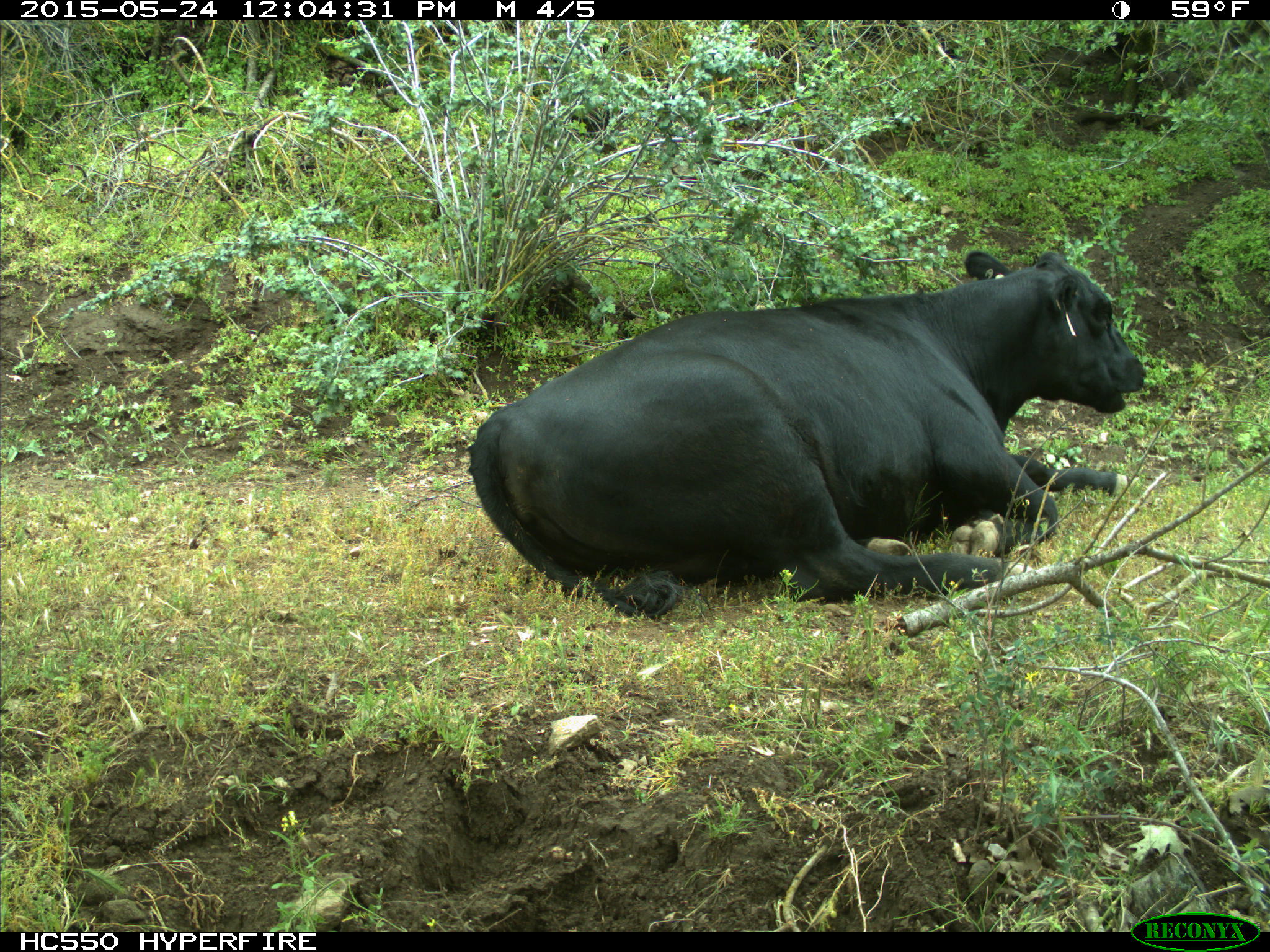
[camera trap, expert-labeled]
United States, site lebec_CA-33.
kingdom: Animalia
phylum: Chordata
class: Mammalia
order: Artiodactyla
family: Bovidae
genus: Bos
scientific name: Bos taurus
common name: domestic cow